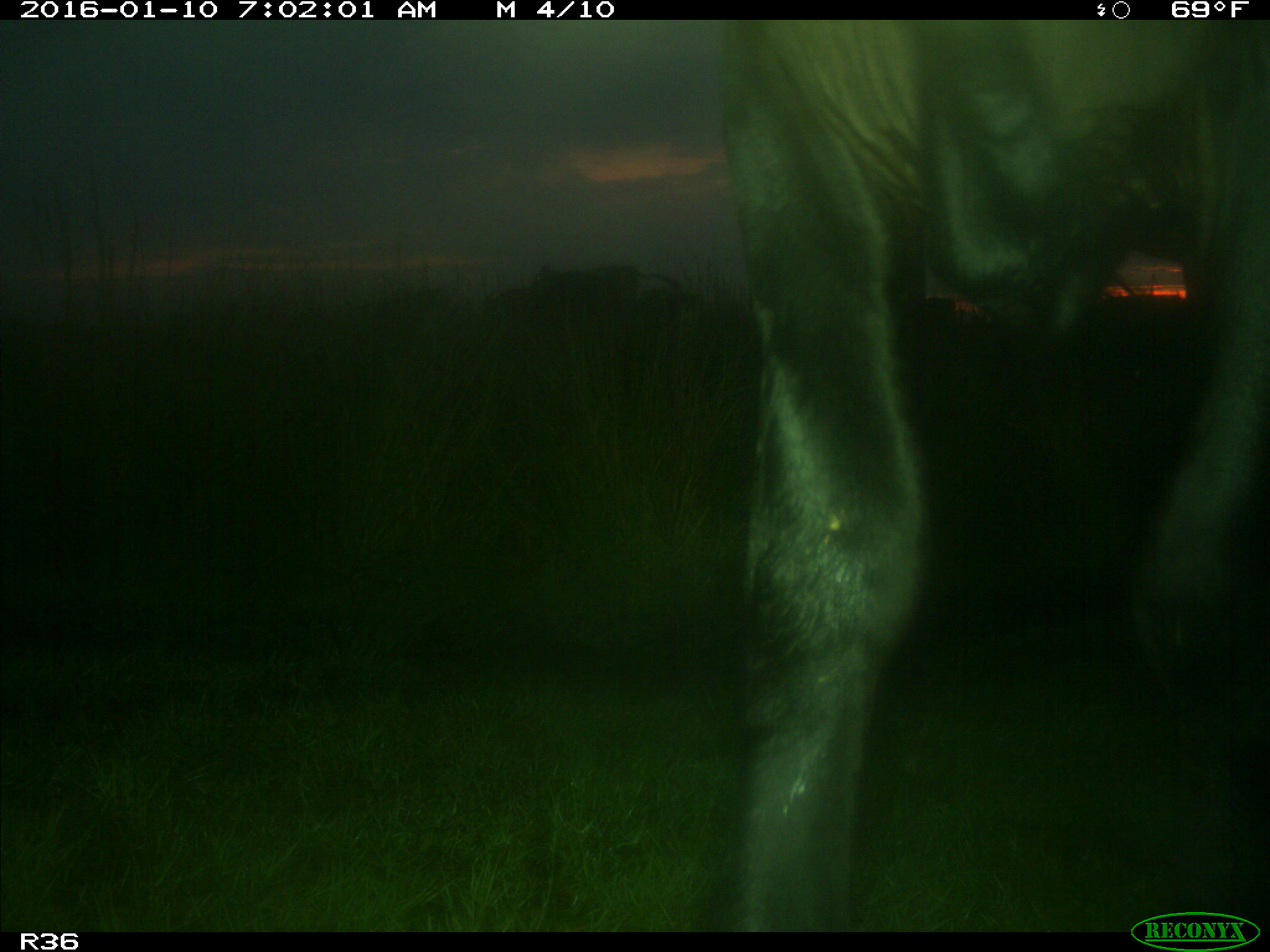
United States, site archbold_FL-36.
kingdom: Animalia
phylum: Chordata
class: Mammalia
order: Artiodactyla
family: Bovidae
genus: Bos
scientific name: Bos taurus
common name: domestic cow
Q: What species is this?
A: Bos taurus (domestic cow).